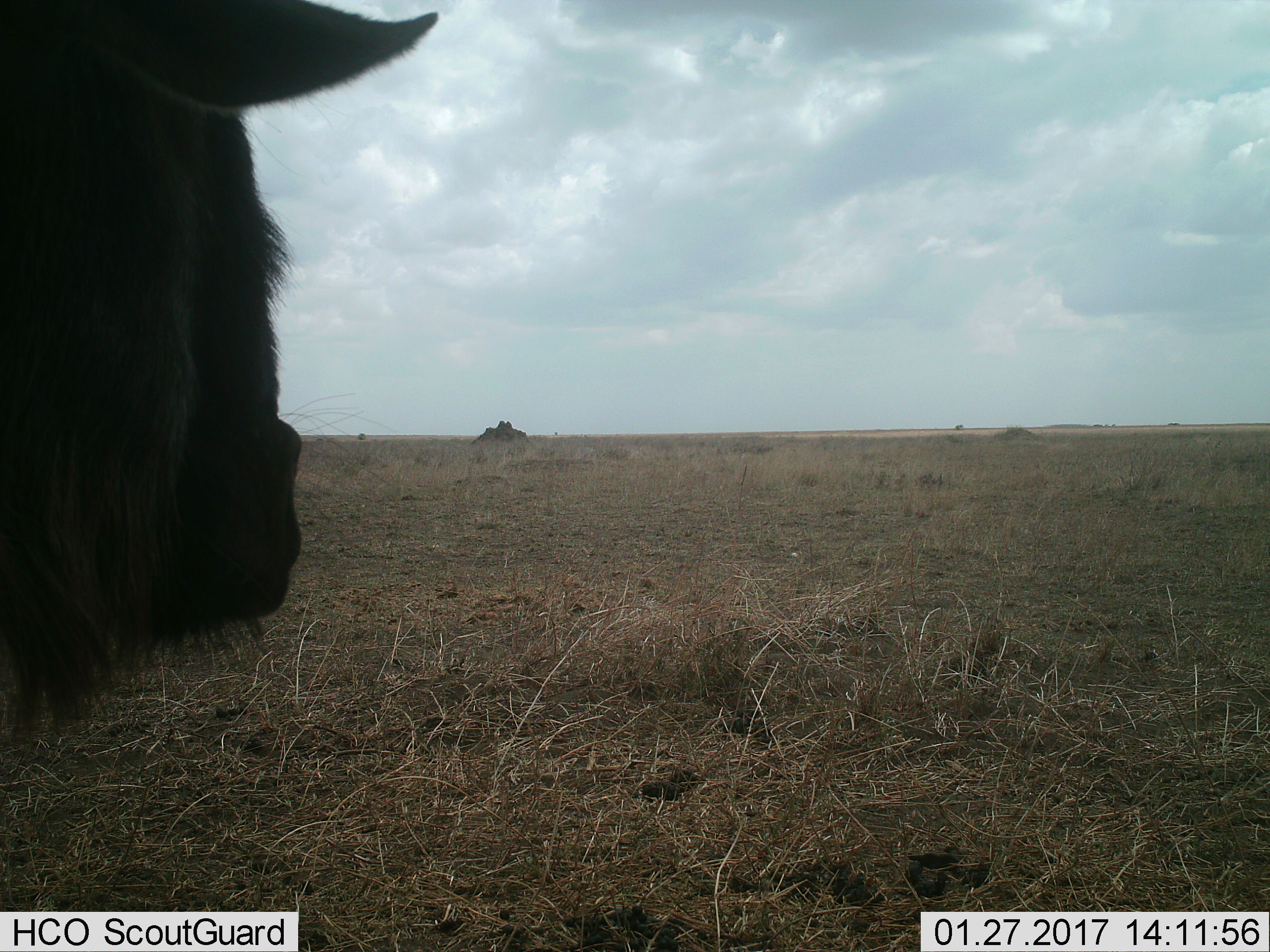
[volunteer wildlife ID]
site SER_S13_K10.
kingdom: Animalia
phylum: Chordata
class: Mammalia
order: Artiodactyla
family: Bovidae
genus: Connochaetes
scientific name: Connochaetes taurinus taurinus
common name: blue wildebeest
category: wildebeestblue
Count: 1.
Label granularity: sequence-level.